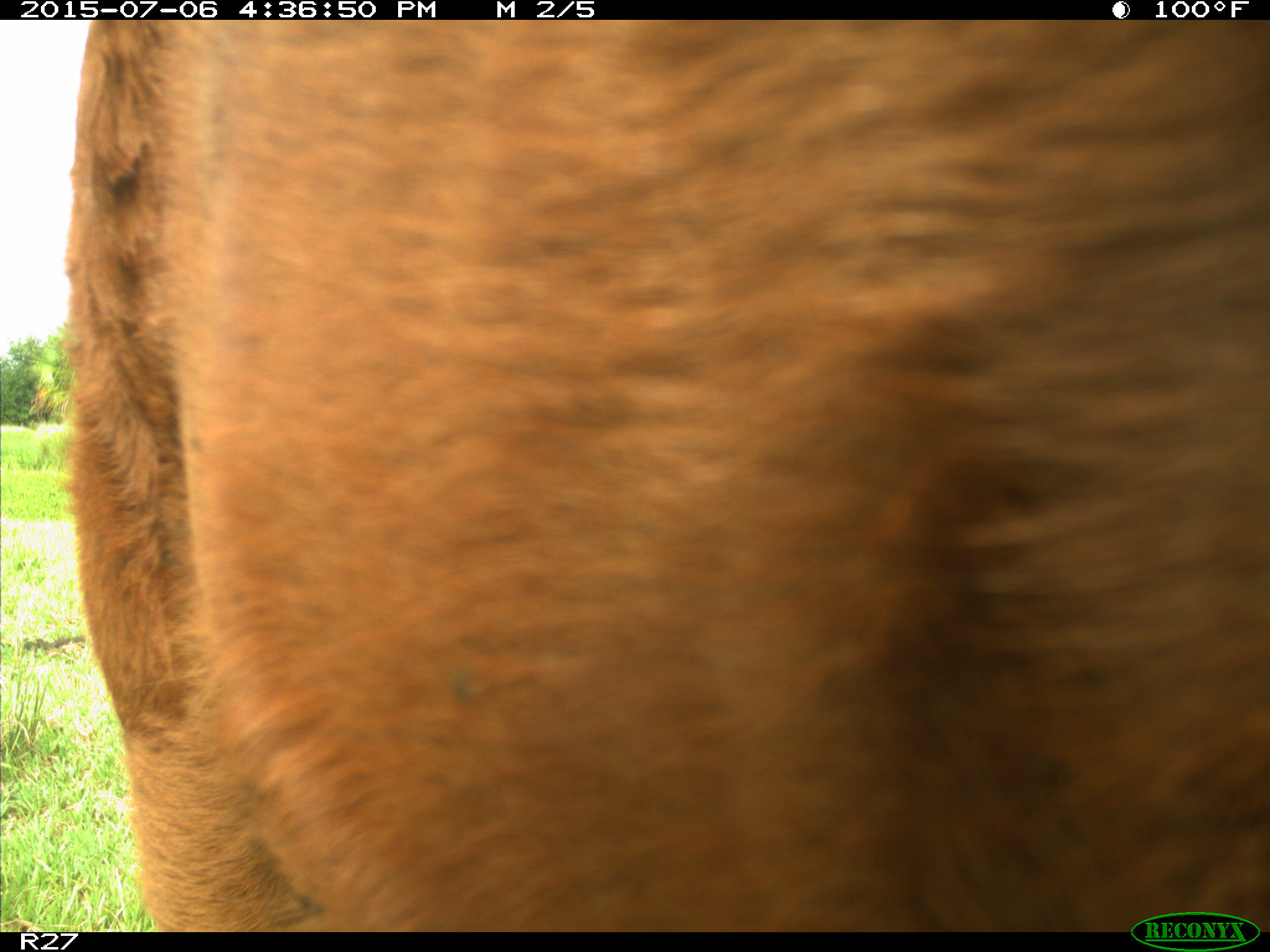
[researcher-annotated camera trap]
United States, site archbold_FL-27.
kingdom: Animalia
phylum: Chordata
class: Mammalia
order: Artiodactyla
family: Bovidae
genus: Bos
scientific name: Bos taurus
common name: domestic cow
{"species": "Bos taurus (domestic cow)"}